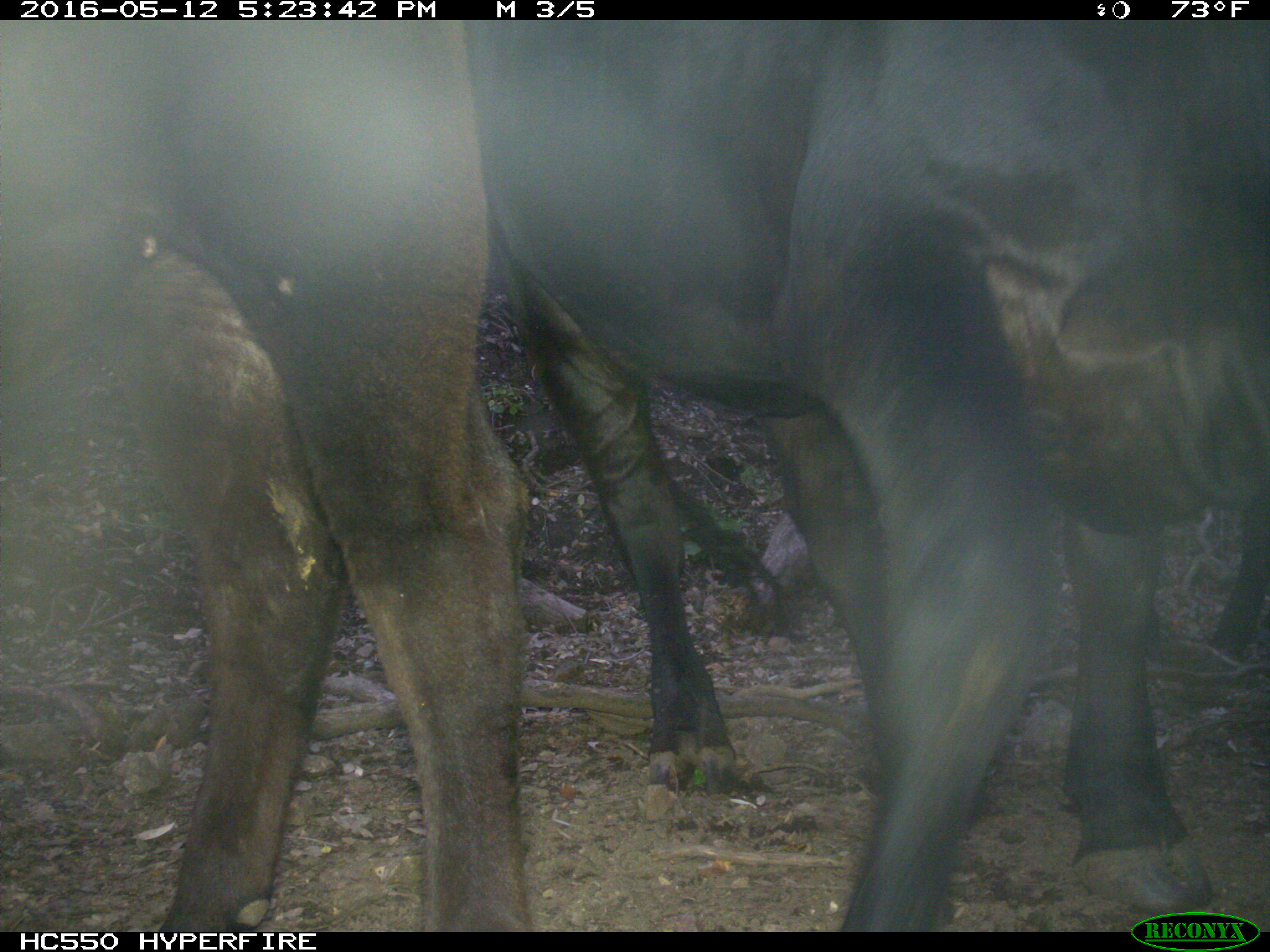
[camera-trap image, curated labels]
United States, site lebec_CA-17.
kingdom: Animalia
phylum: Chordata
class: Mammalia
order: Artiodactyla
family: Bovidae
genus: Bos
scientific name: Bos taurus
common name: domestic cow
Bos taurus (domestic cow).